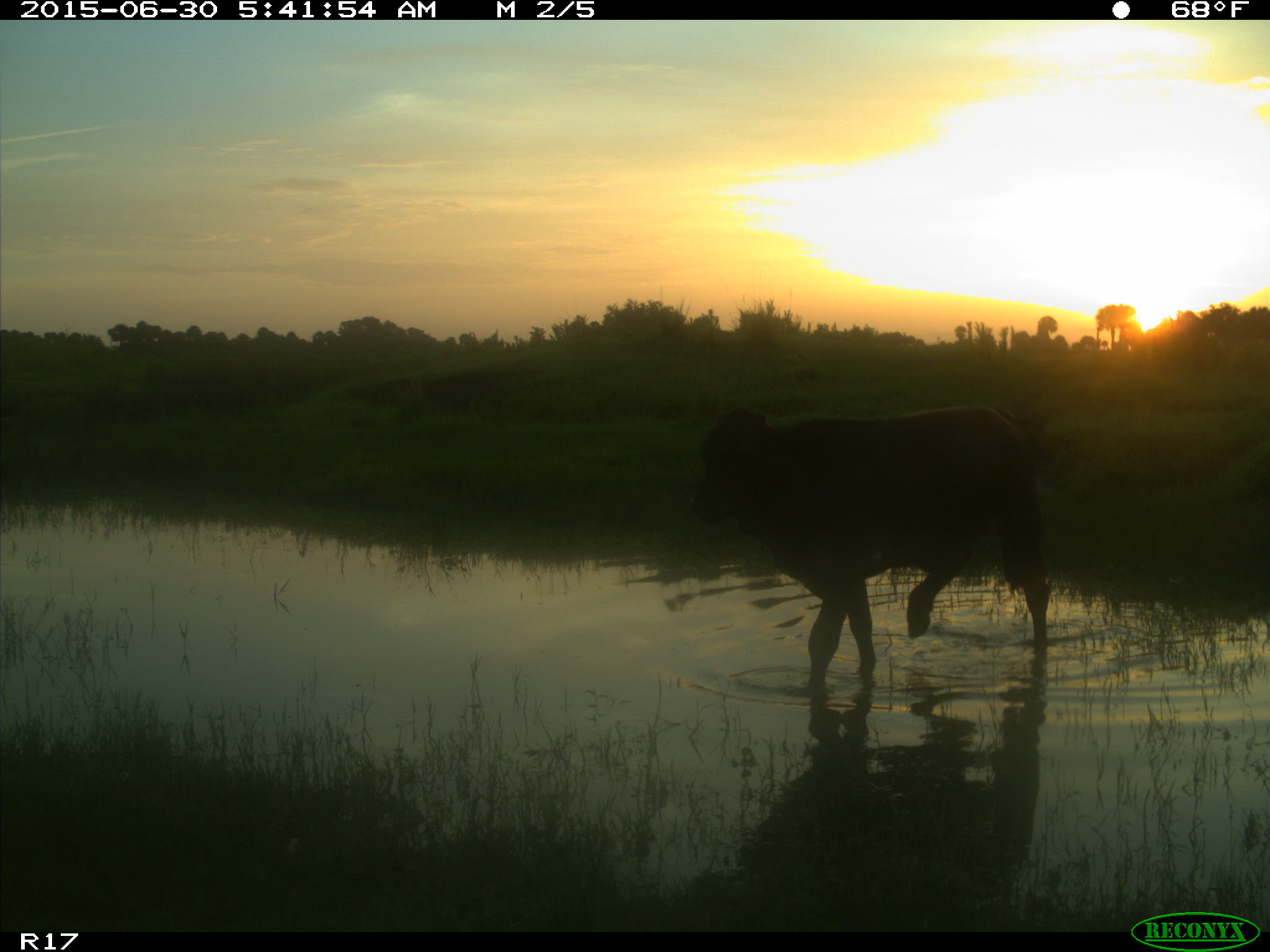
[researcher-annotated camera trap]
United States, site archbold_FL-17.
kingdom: Animalia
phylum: Chordata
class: Mammalia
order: Artiodactyla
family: Bovidae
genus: Bos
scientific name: Bos taurus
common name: domestic cow